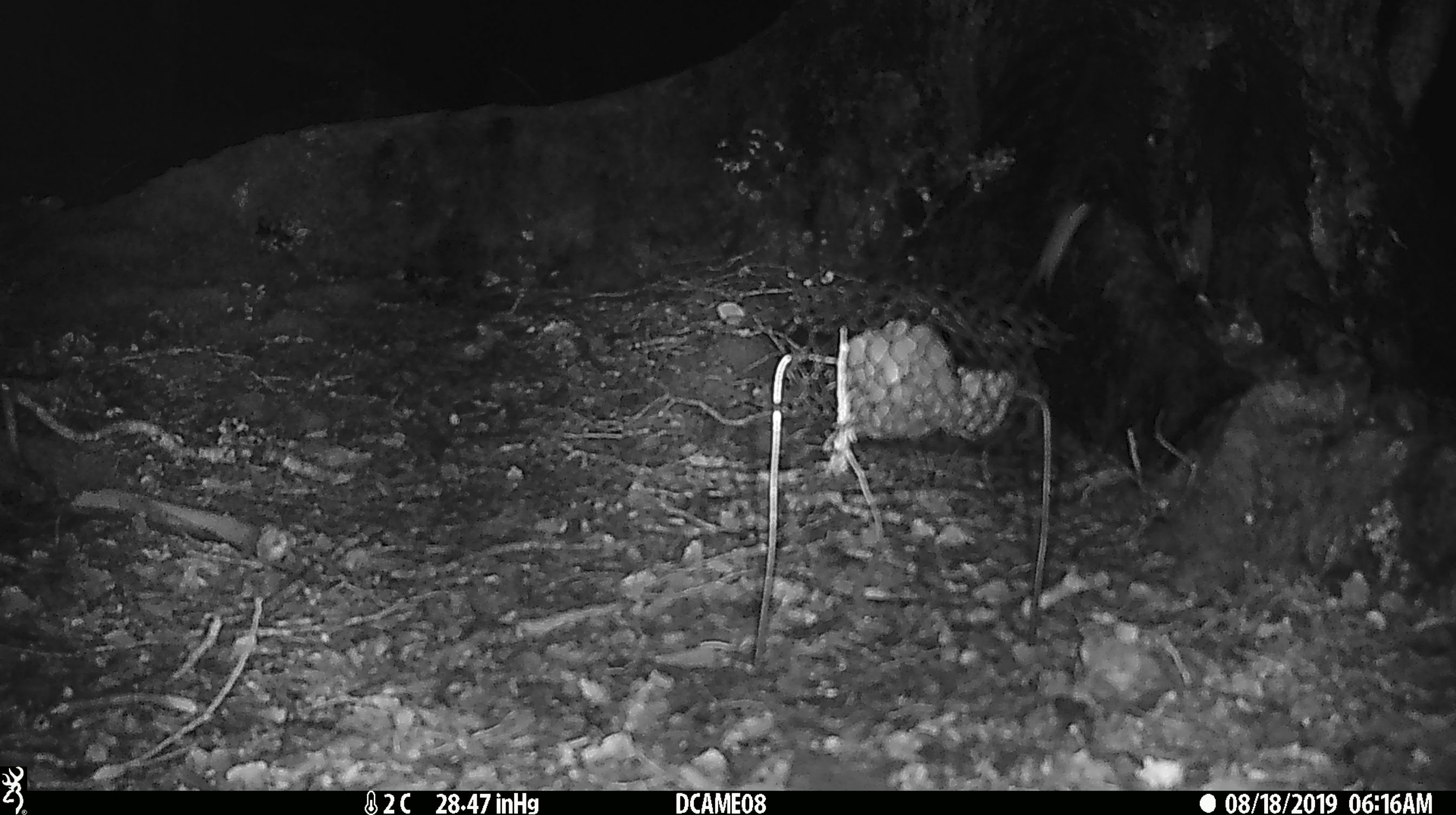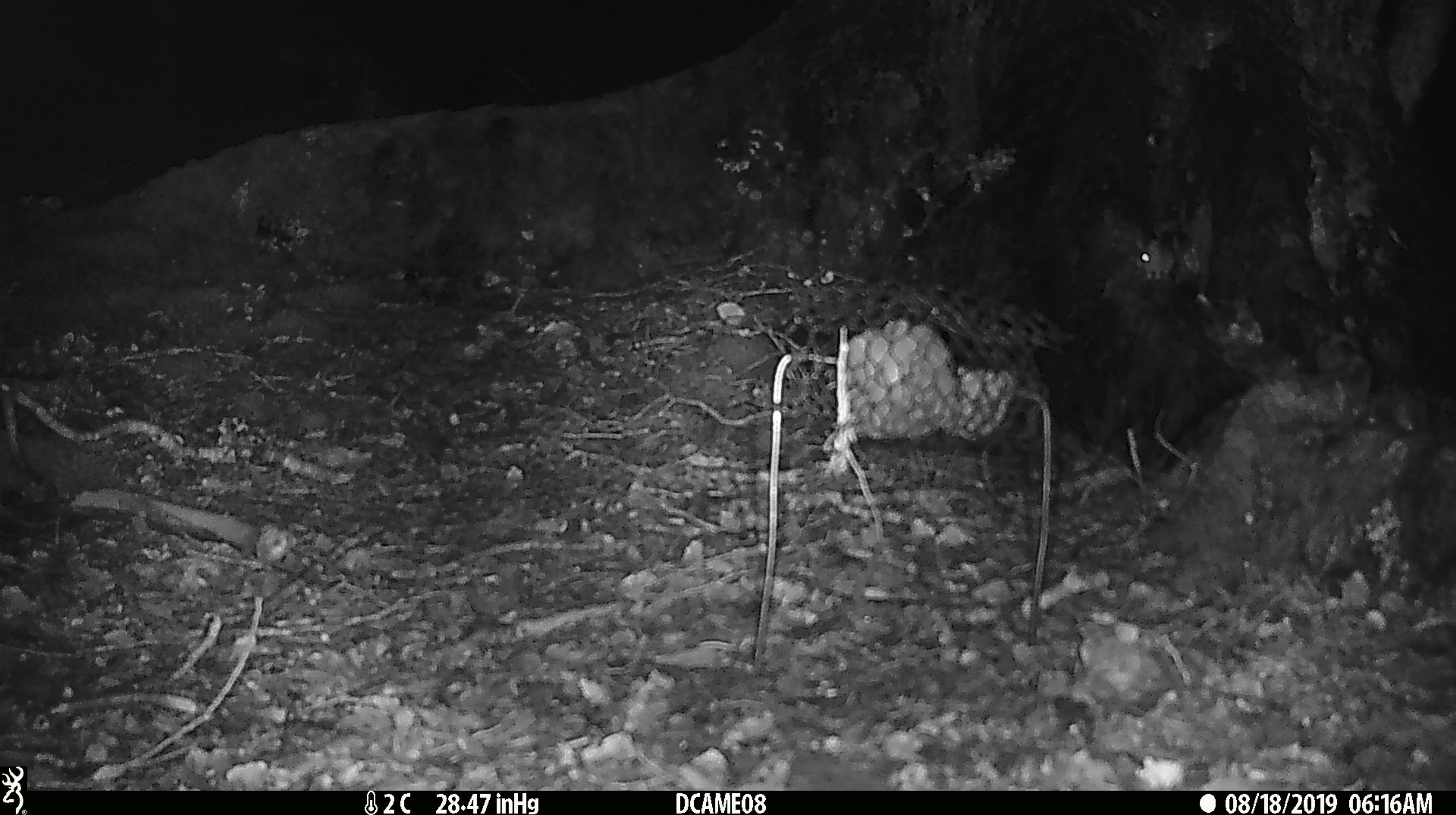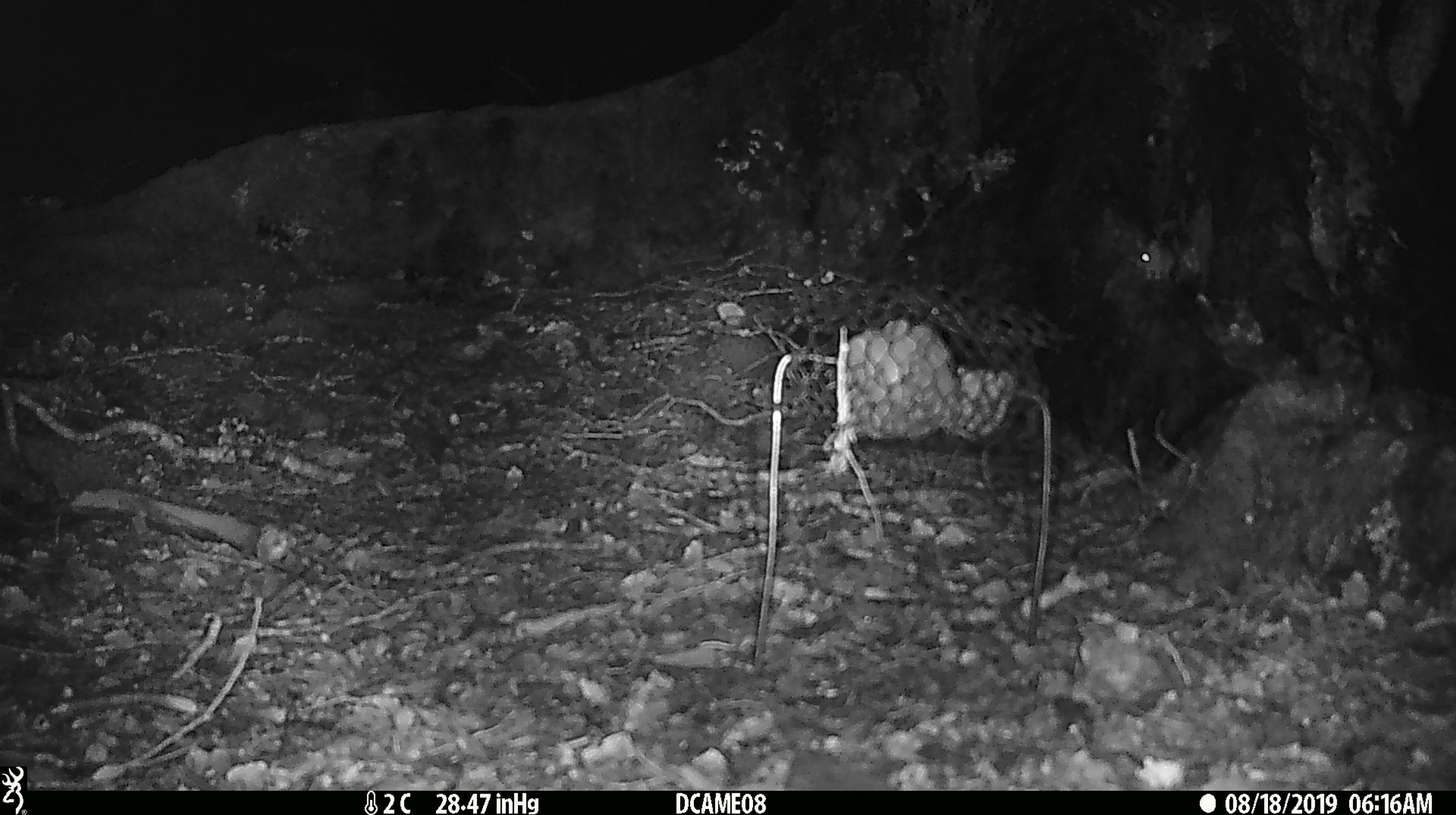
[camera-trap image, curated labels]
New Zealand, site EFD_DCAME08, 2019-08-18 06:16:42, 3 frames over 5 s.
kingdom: Animalia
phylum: Chordata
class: Mammalia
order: Rodentia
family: Muridae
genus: Mus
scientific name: Mus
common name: mouse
Mouse (Mus).